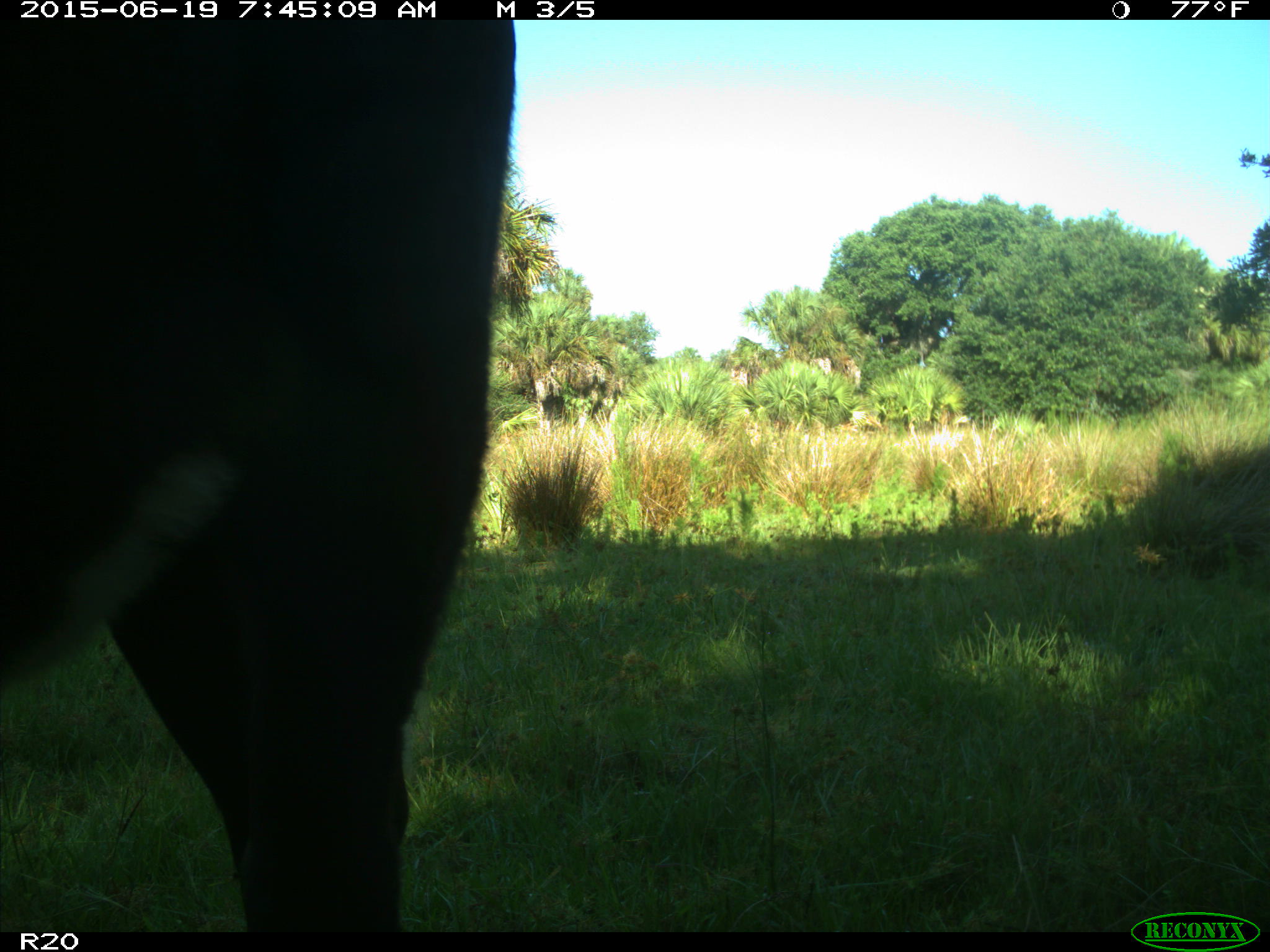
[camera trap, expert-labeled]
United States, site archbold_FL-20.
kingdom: Animalia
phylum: Chordata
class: Mammalia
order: Artiodactyla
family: Bovidae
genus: Bos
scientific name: Bos taurus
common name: domestic cow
Bos taurus (domestic cow).